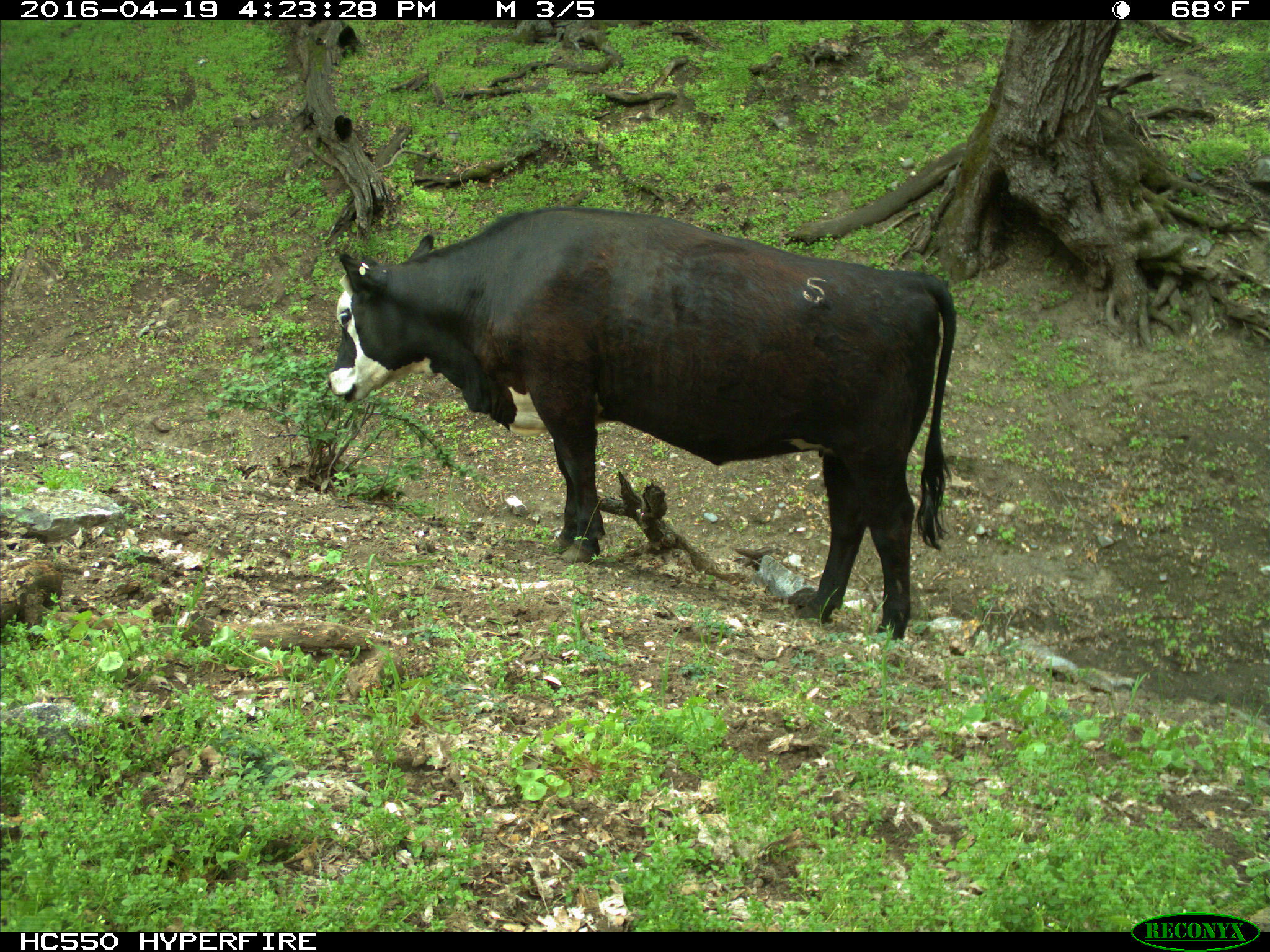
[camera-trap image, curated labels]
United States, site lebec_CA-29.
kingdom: Animalia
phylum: Chordata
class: Mammalia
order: Artiodactyla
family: Bovidae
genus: Bos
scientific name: Bos taurus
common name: domestic cow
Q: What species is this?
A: Bos taurus (domestic cow).